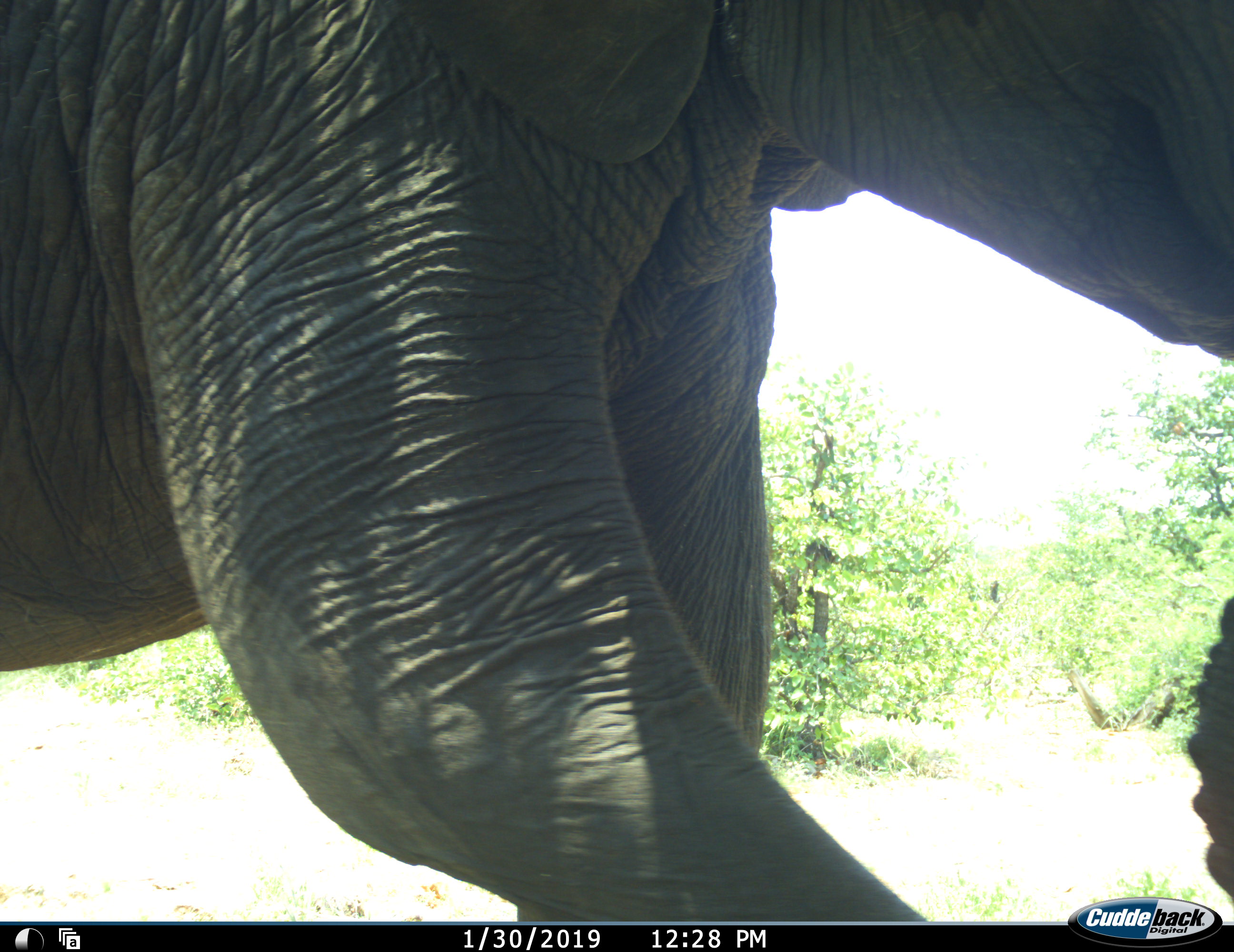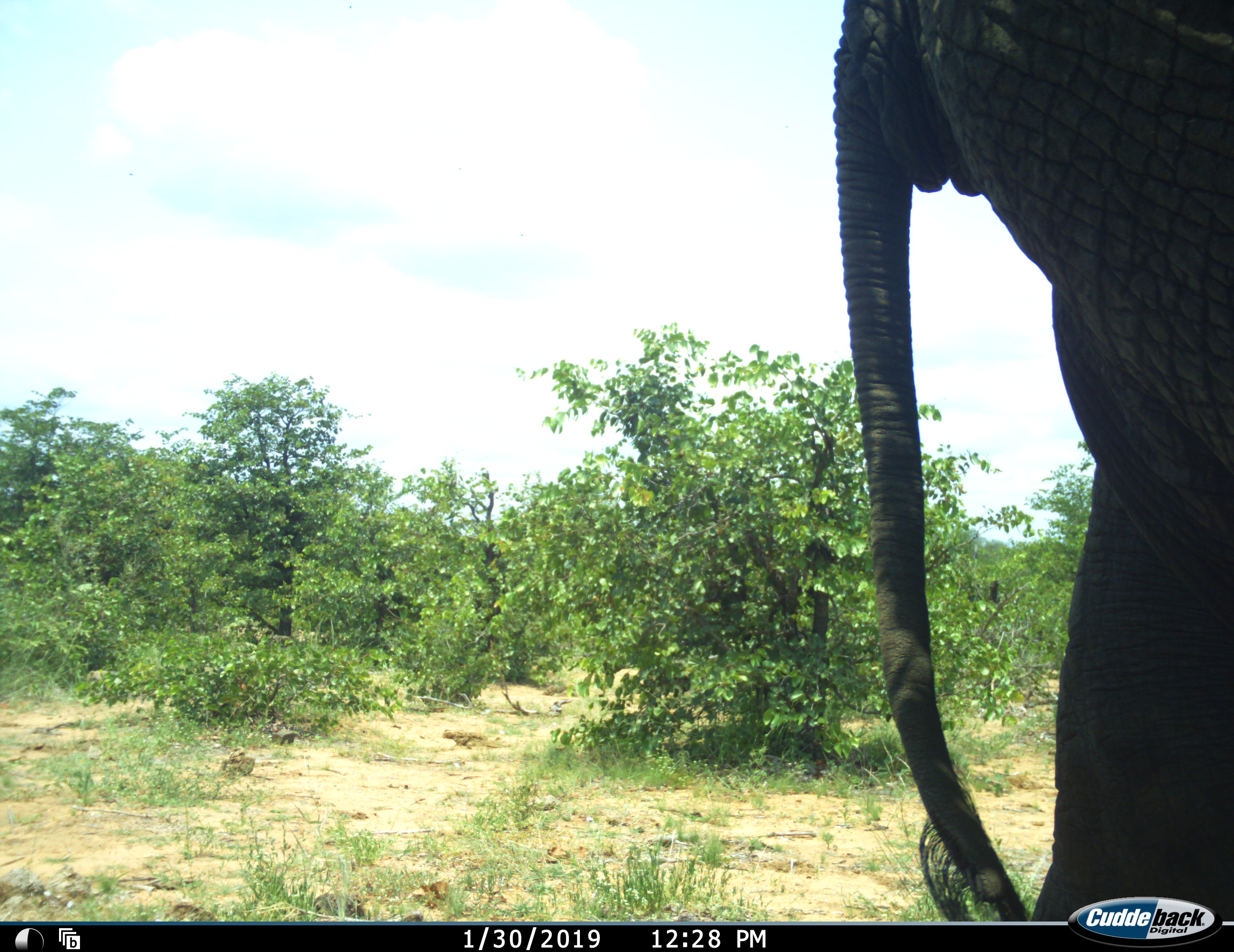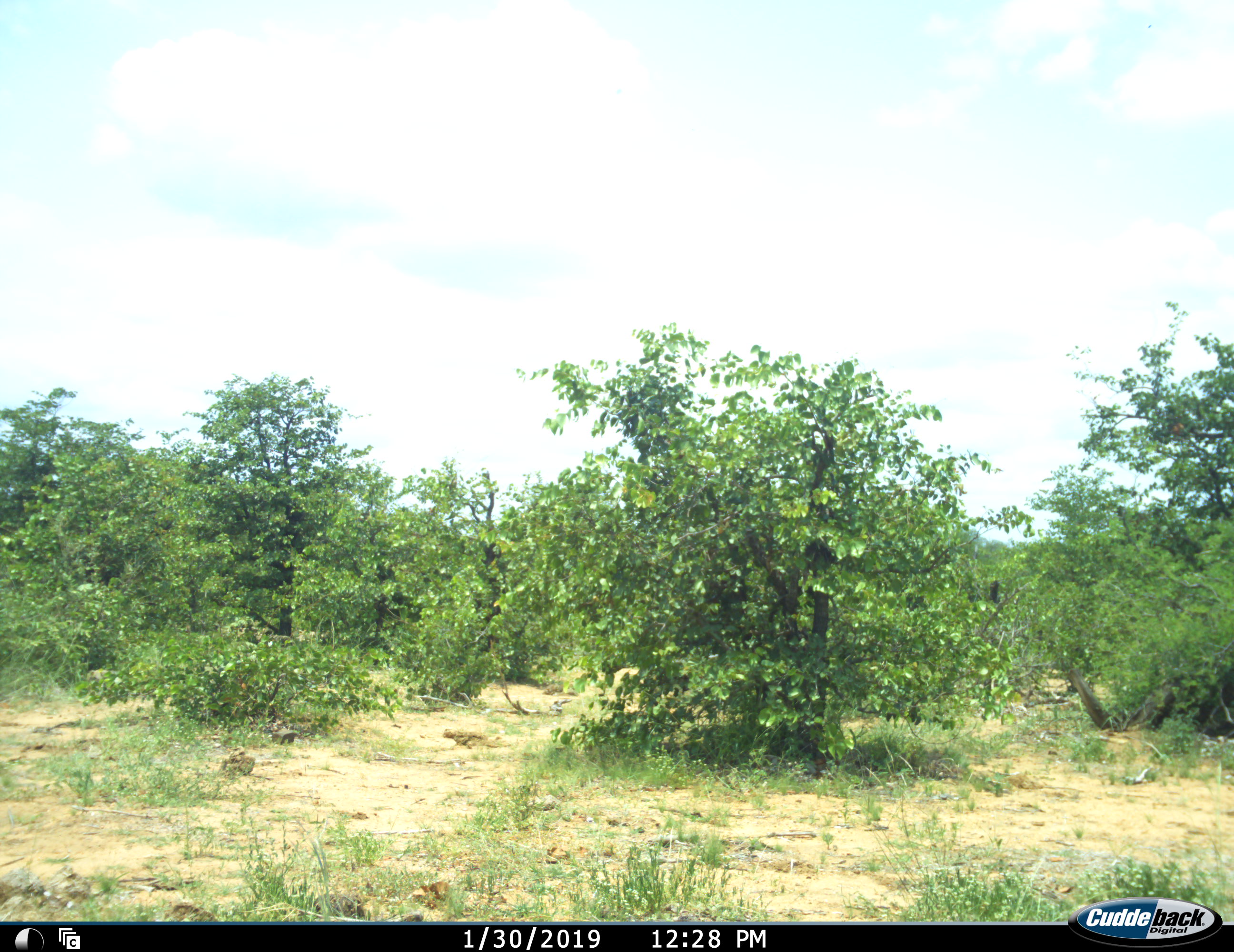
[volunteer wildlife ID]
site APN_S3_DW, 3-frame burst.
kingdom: Animalia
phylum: Chordata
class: Mammalia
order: Proboscidea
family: Elephantidae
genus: Loxodonta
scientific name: Loxodonta africana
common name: african bush elephant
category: elephant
Elephant (african bush elephant) (Loxodonta africana), count 1. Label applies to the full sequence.